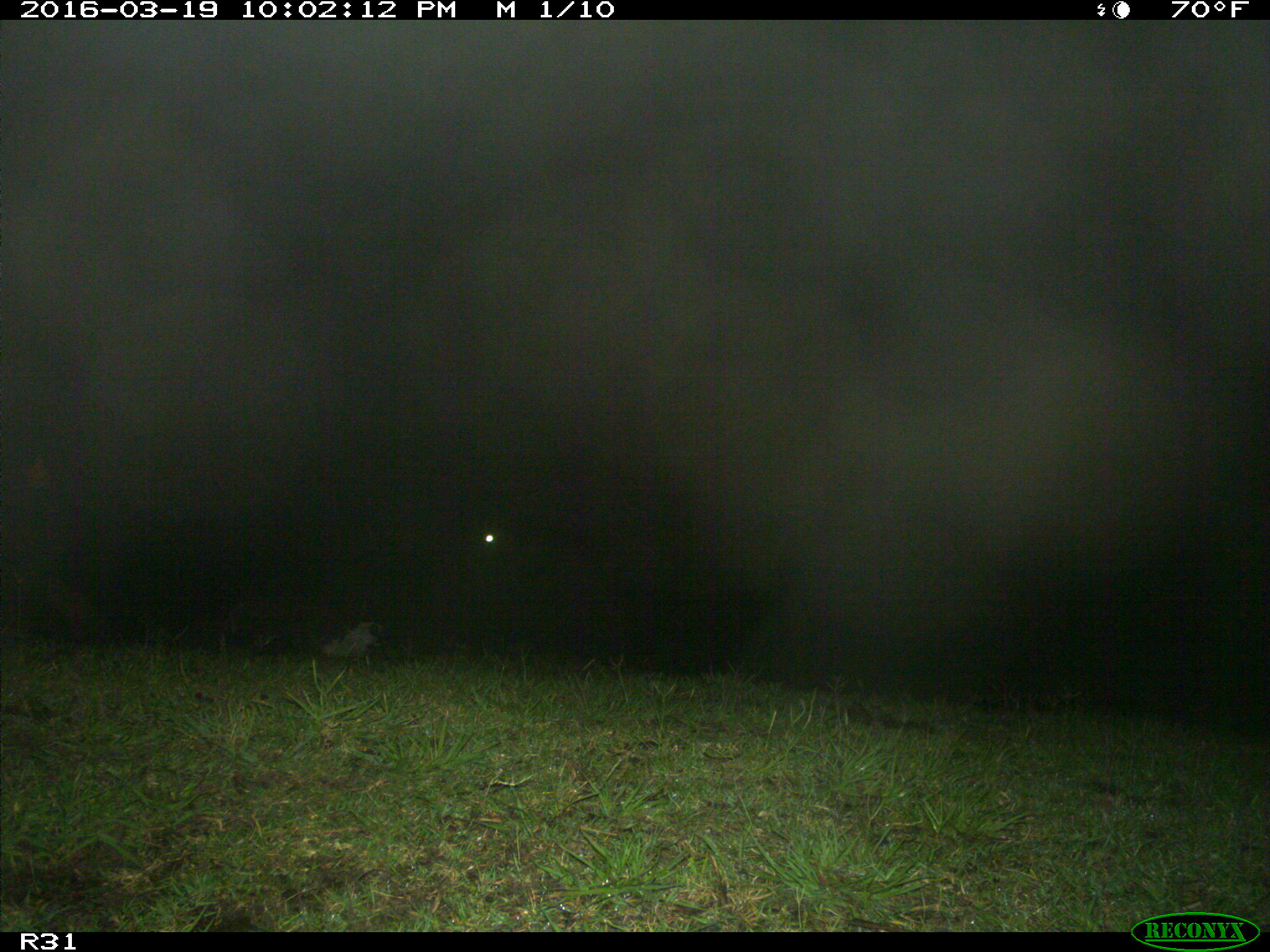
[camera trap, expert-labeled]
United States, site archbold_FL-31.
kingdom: Animalia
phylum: Chordata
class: Mammalia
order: Artiodactyla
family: Bovidae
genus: Bos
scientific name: Bos taurus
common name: domestic cow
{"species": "Bos taurus (domestic cow)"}